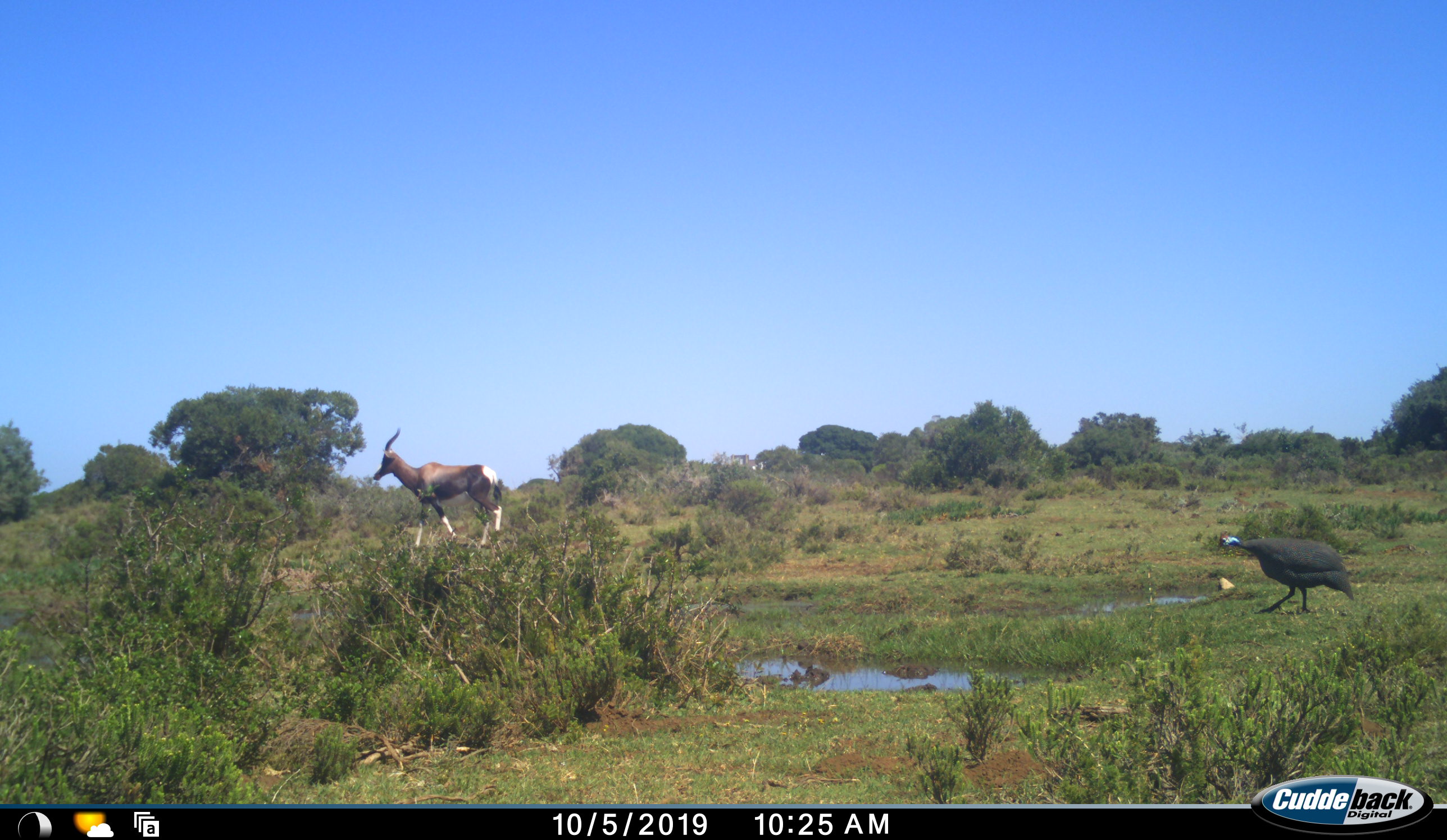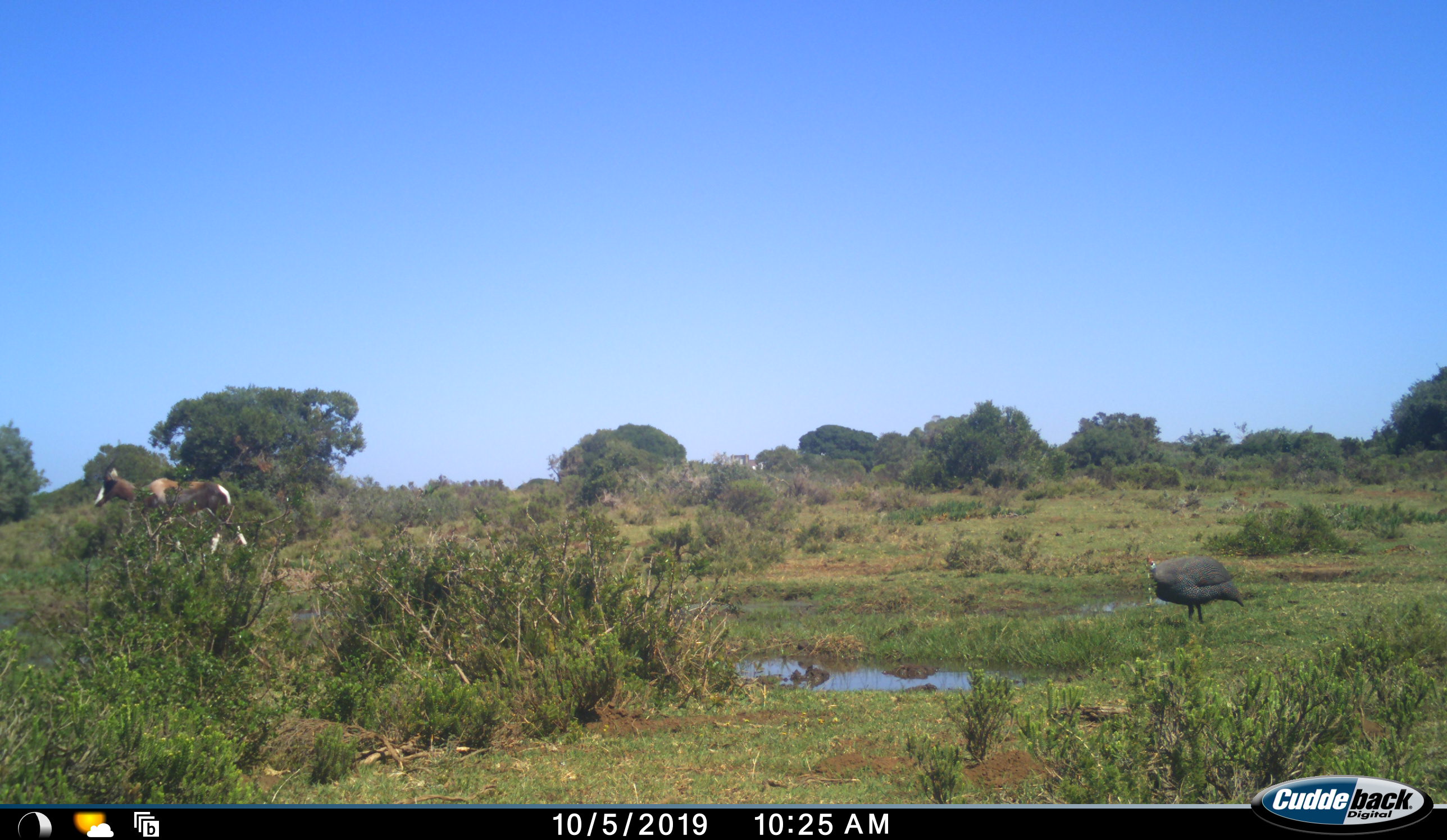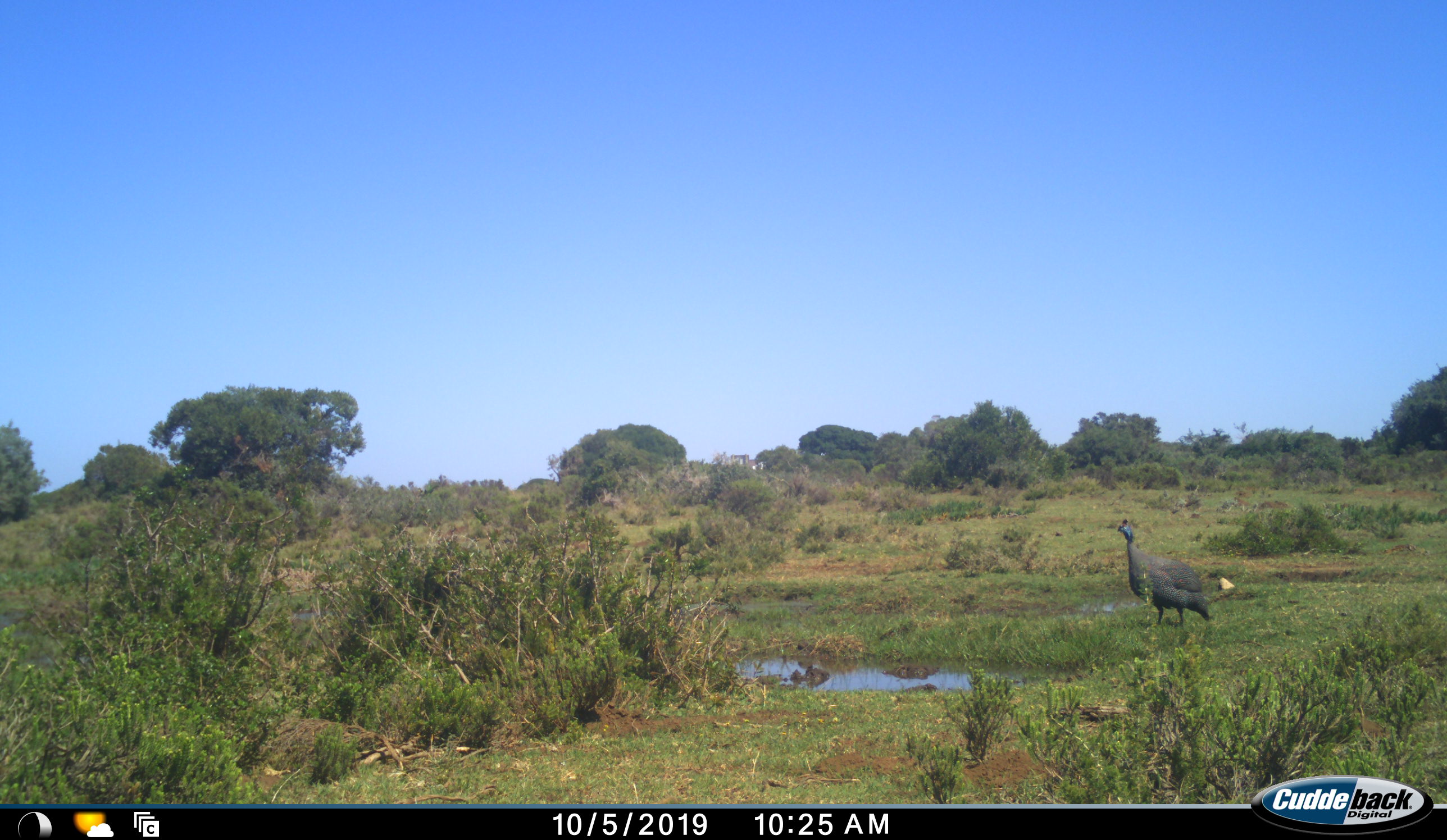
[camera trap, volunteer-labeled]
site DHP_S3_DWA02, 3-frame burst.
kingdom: Animalia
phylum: Chordata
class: Aves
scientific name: Aves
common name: bird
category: birdother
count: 1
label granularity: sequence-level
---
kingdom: Animalia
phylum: Chordata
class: Mammalia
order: Artiodactyla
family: Bovidae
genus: Damaliscus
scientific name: Damaliscus pygargus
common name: bontebok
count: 1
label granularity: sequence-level